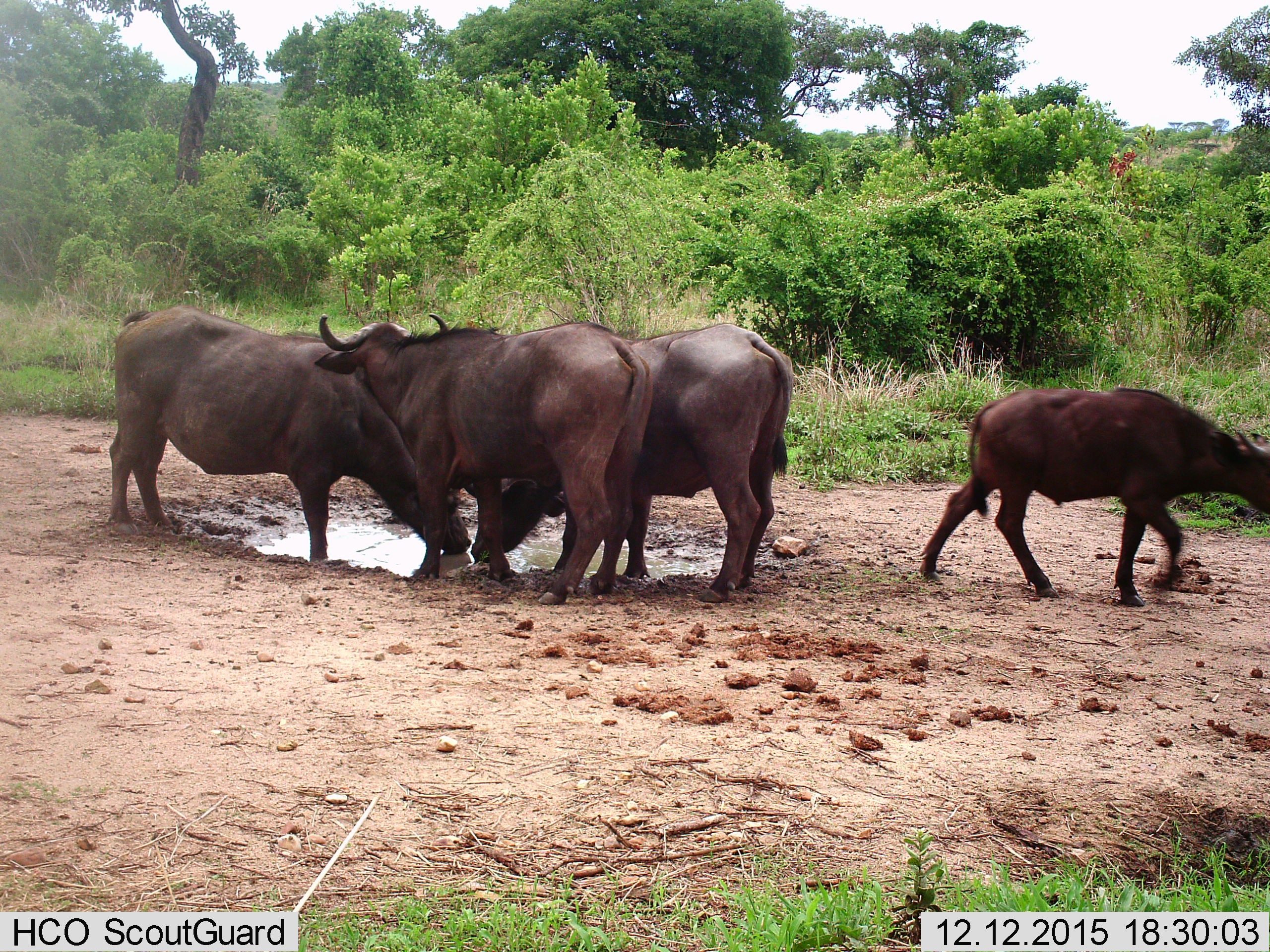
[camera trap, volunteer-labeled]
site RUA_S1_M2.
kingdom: Animalia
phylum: Chordata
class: Mammalia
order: Artiodactyla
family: Bovidae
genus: Syncerus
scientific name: Syncerus caffer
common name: african buffalo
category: buffalo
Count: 4.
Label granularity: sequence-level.